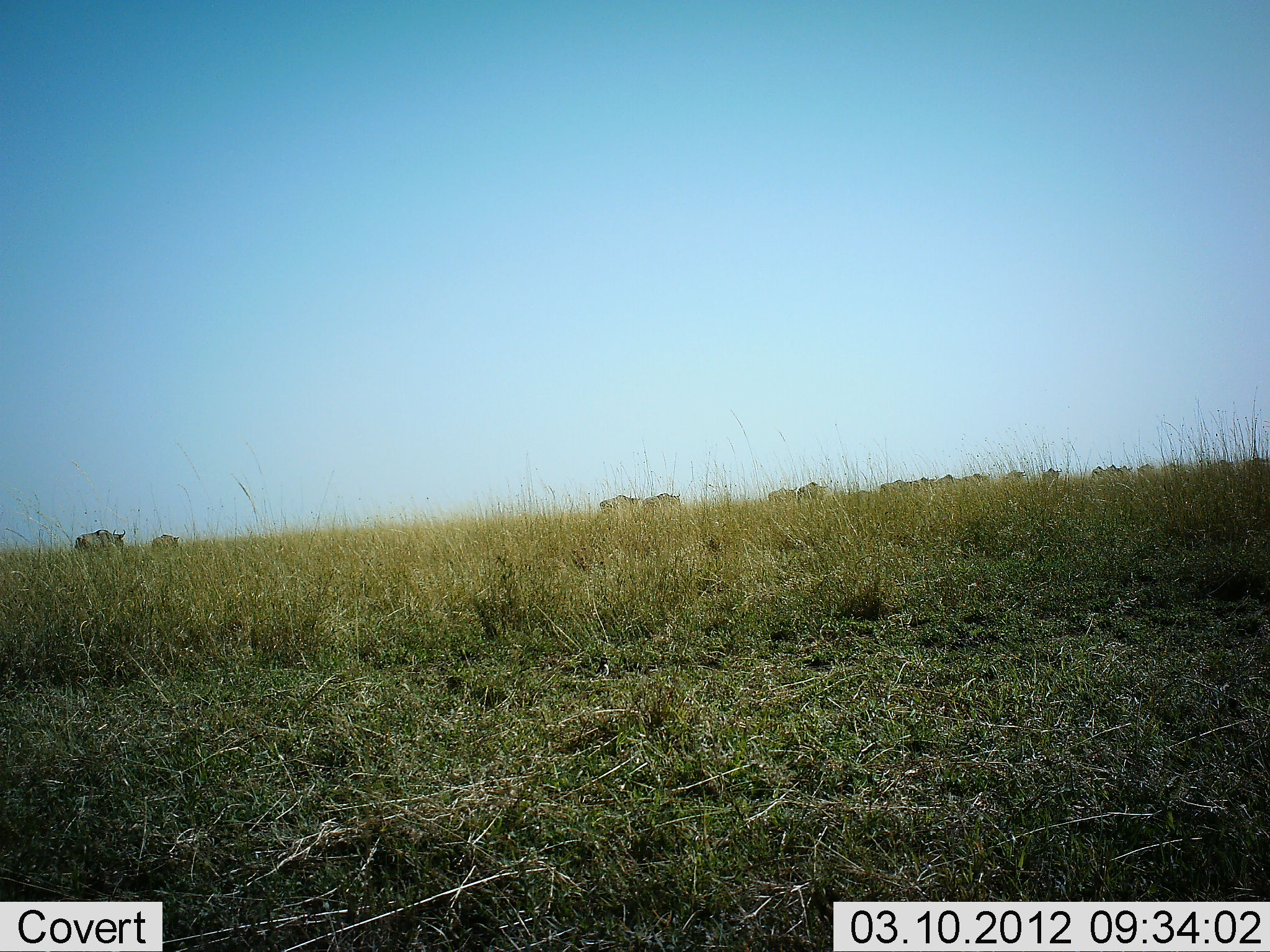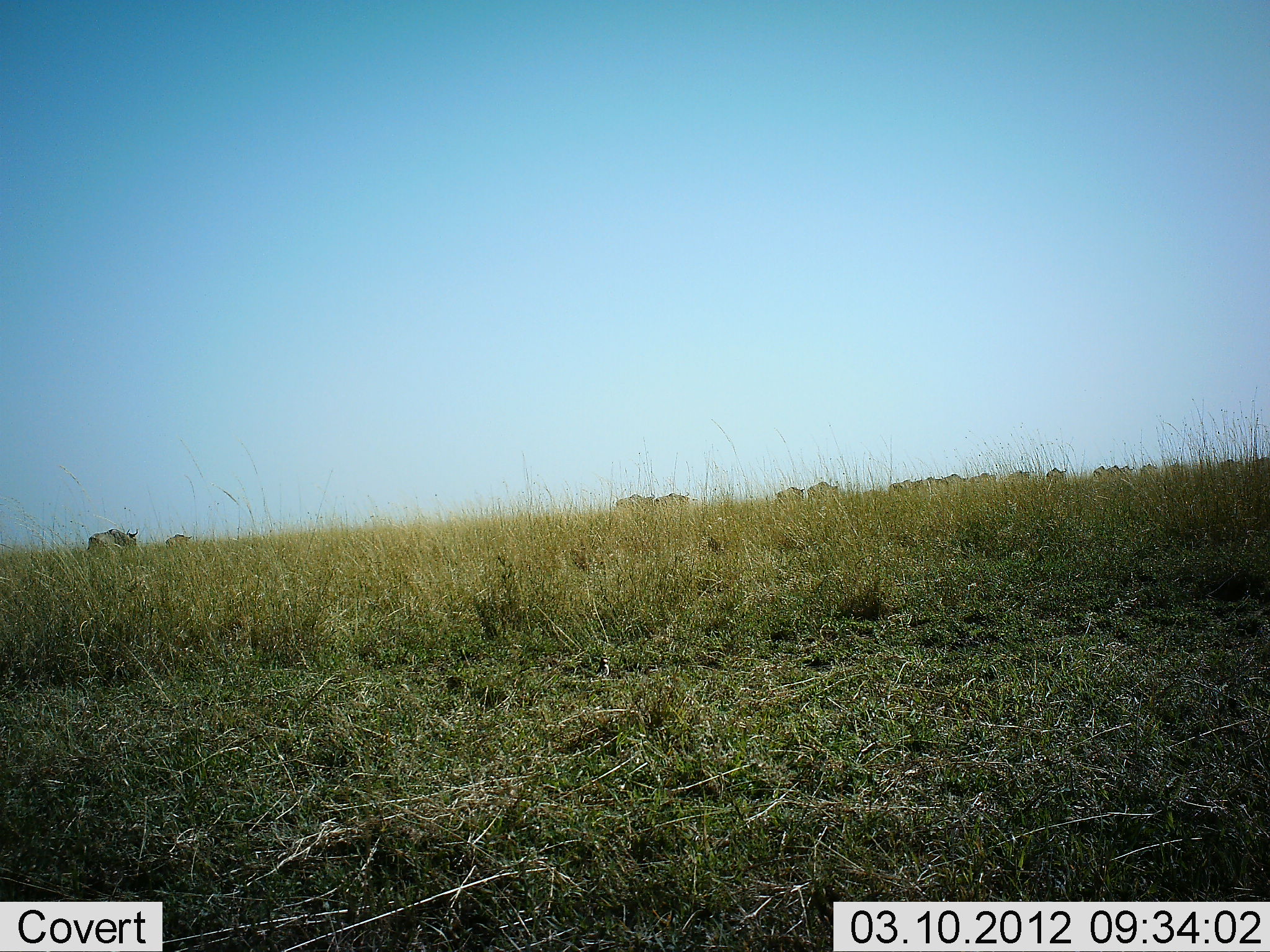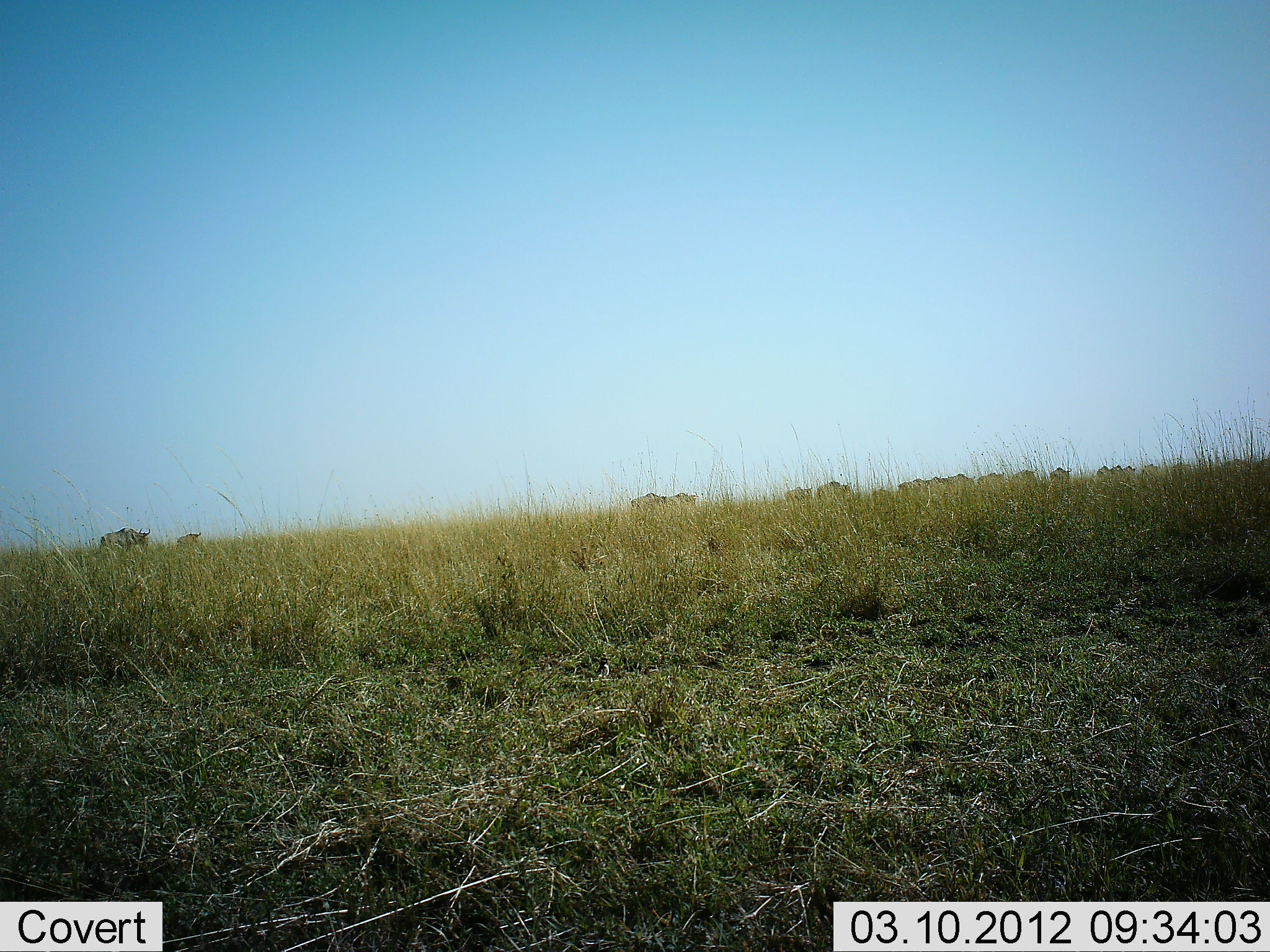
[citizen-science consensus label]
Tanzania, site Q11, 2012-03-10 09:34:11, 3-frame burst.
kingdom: Animalia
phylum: Chordata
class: Mammalia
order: Artiodactyla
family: Bovidae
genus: Connochaetes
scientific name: Connochaetes taurinus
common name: blue wildebeest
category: wildebeest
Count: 11-50.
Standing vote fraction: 8%.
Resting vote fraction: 0%.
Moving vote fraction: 100%.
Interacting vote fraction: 0%.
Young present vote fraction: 12%.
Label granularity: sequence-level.